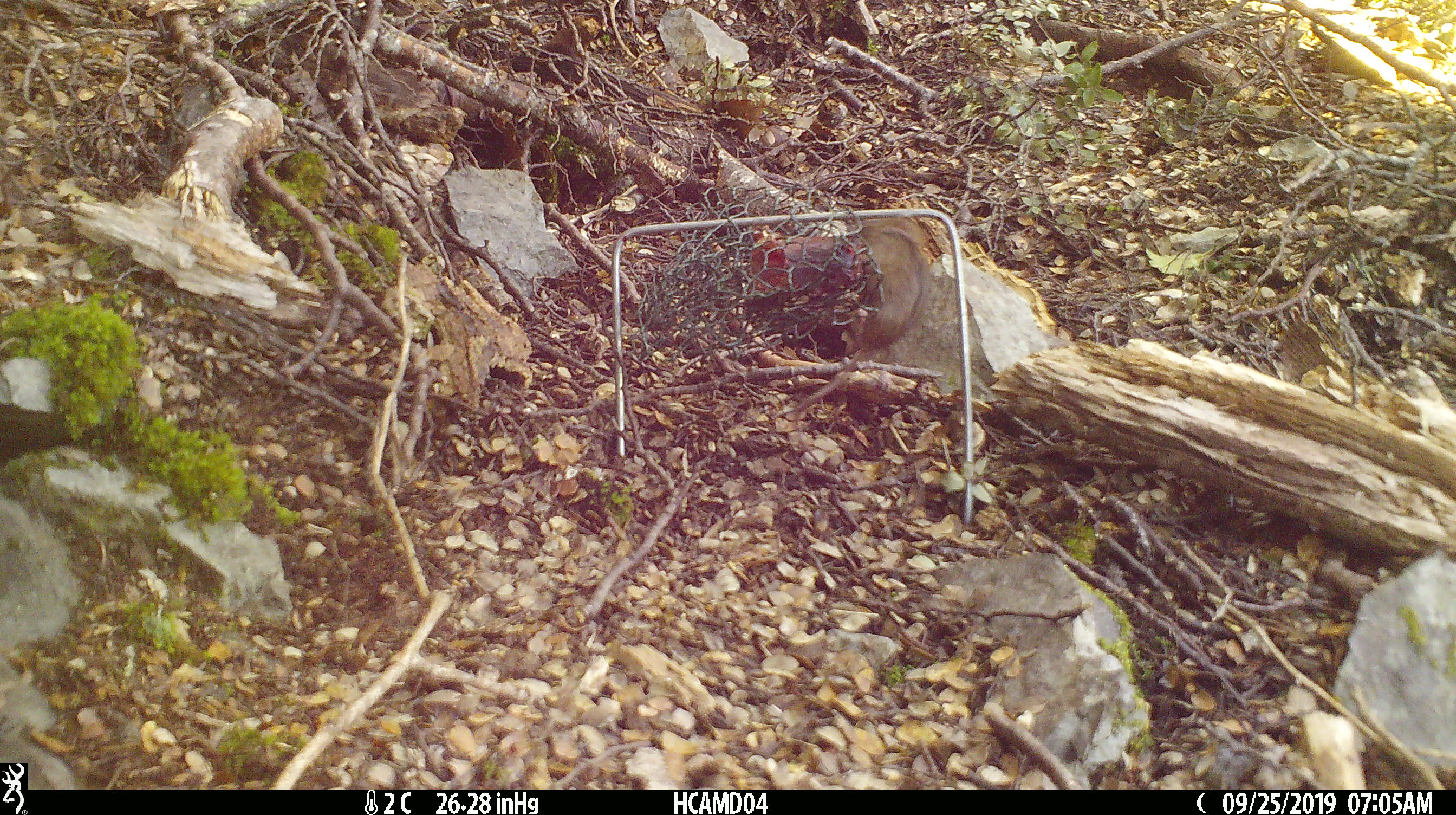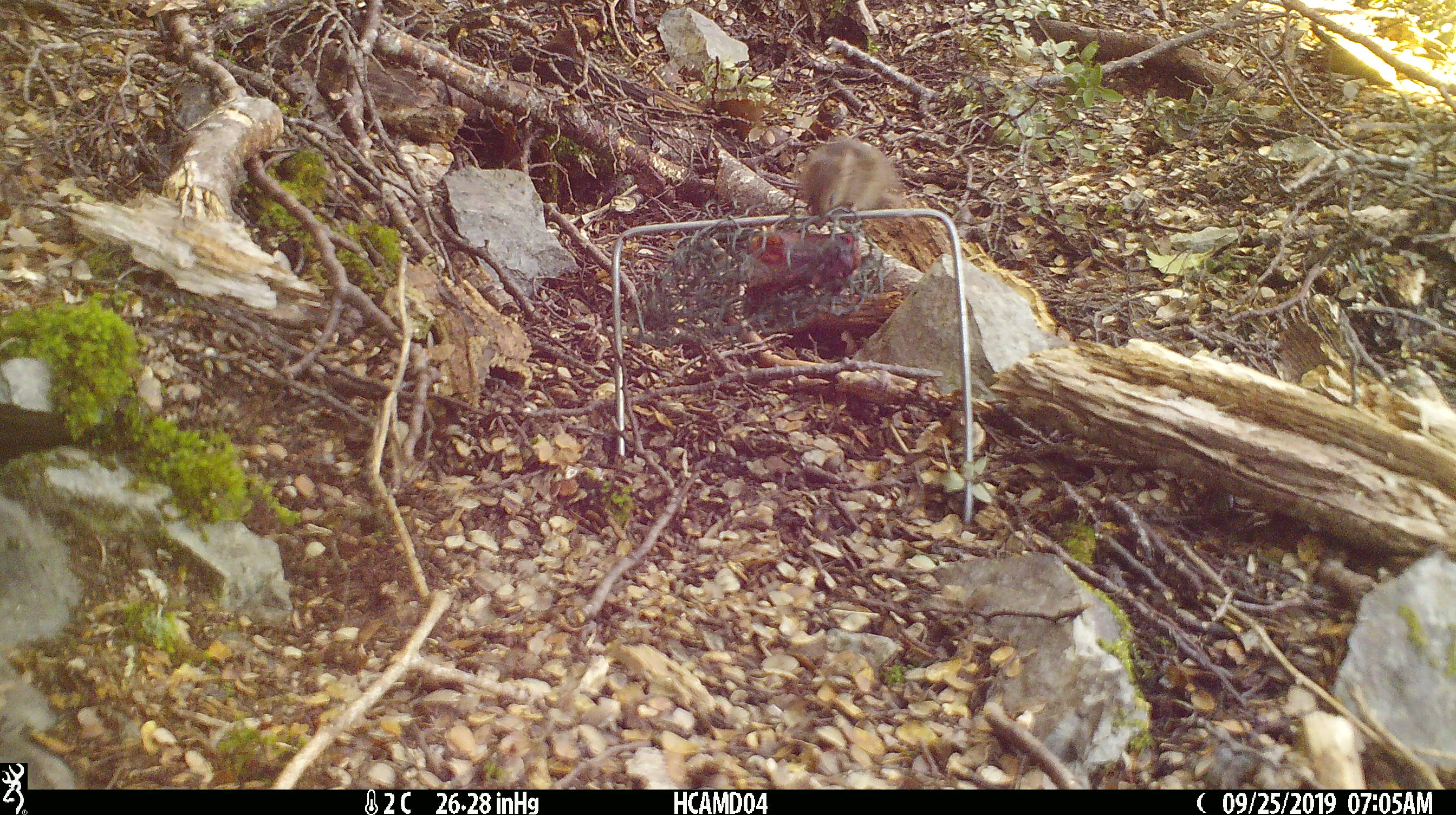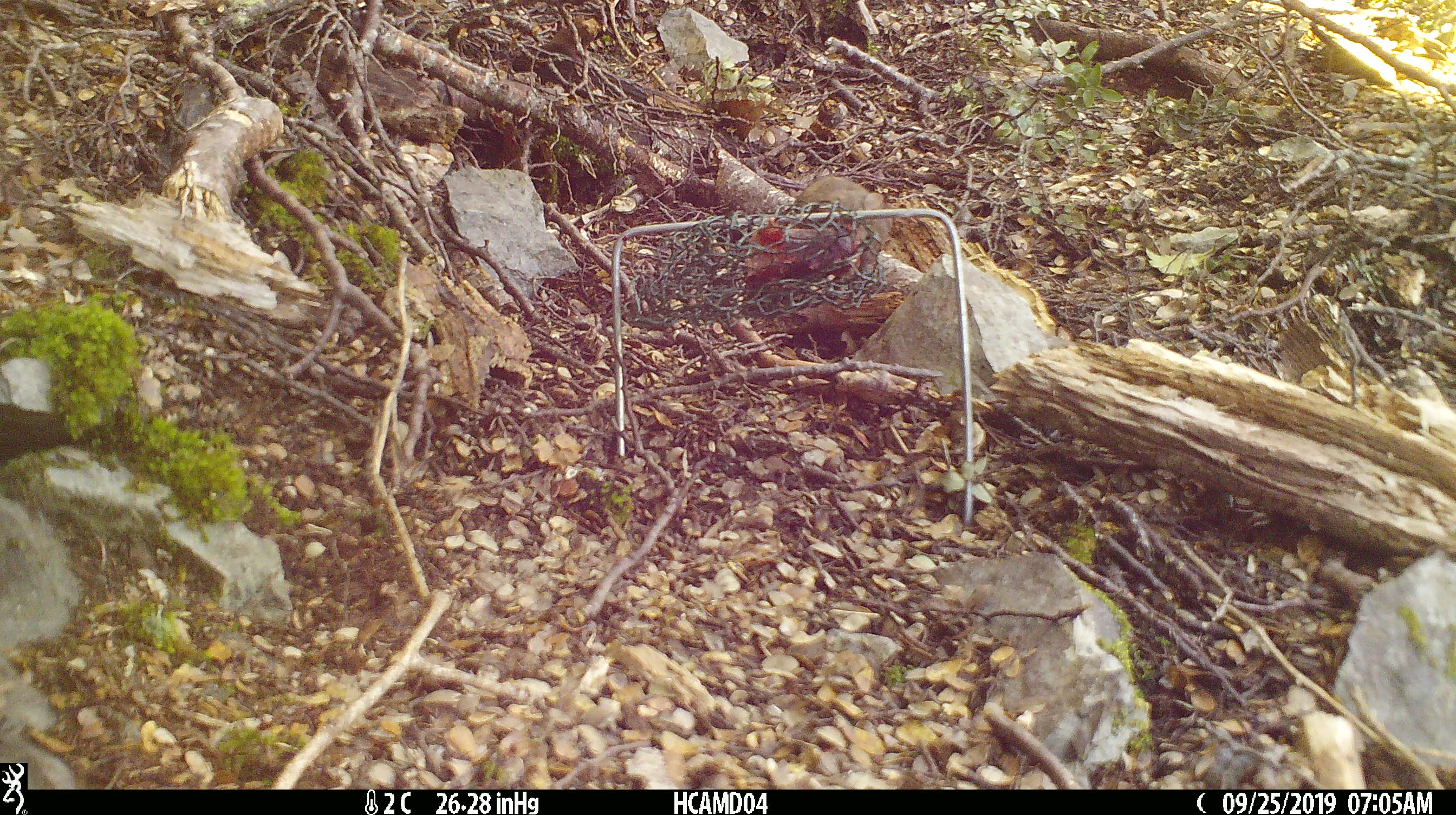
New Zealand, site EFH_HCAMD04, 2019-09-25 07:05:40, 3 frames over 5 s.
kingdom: Animalia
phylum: Chordata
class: Mammalia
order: Rodentia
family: Muridae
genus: Mus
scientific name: Mus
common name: mouse